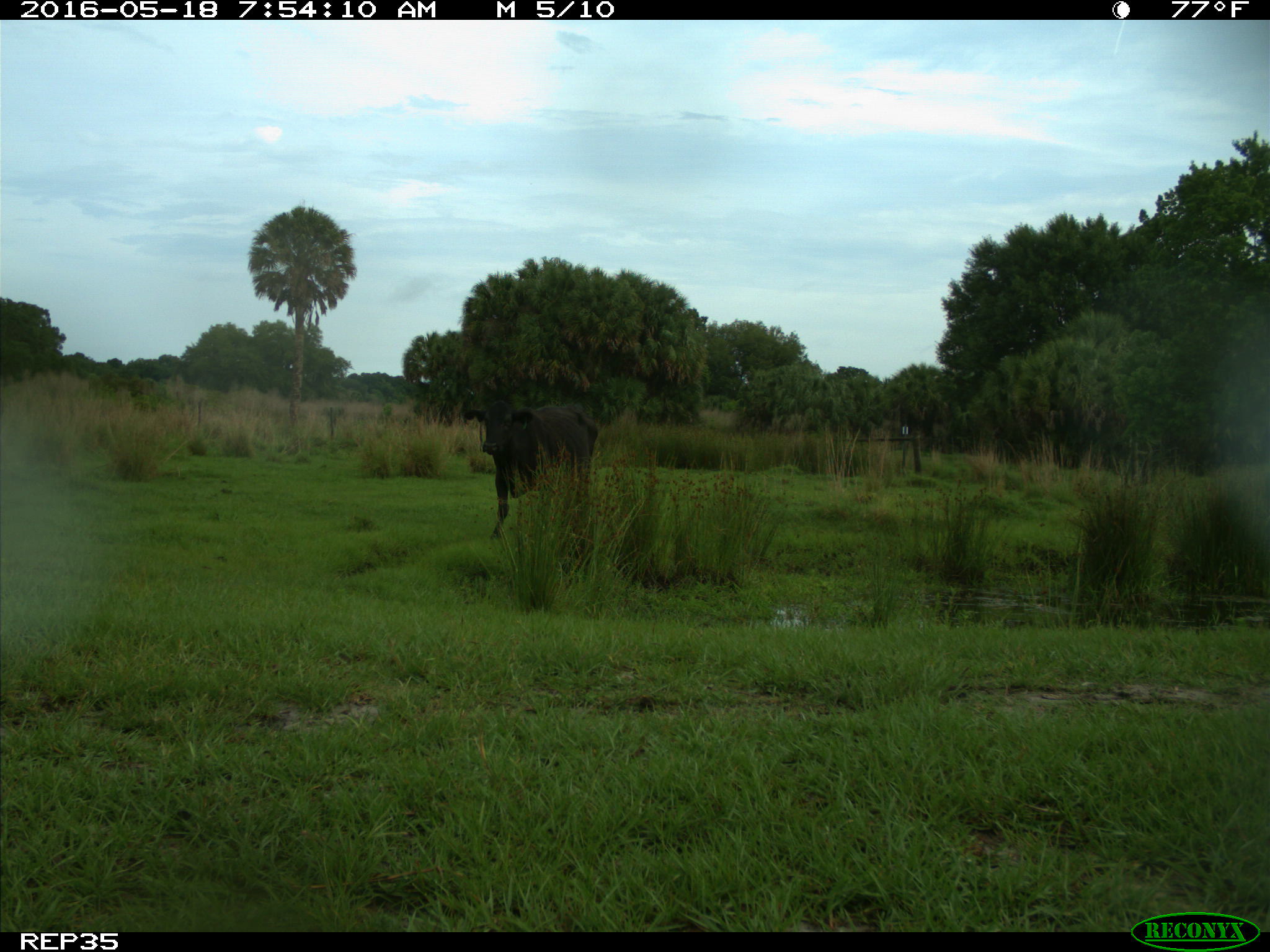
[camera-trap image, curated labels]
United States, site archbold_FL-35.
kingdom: Animalia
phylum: Chordata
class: Mammalia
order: Artiodactyla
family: Bovidae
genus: Bos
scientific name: Bos taurus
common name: domestic cow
Bos taurus (domestic cow).